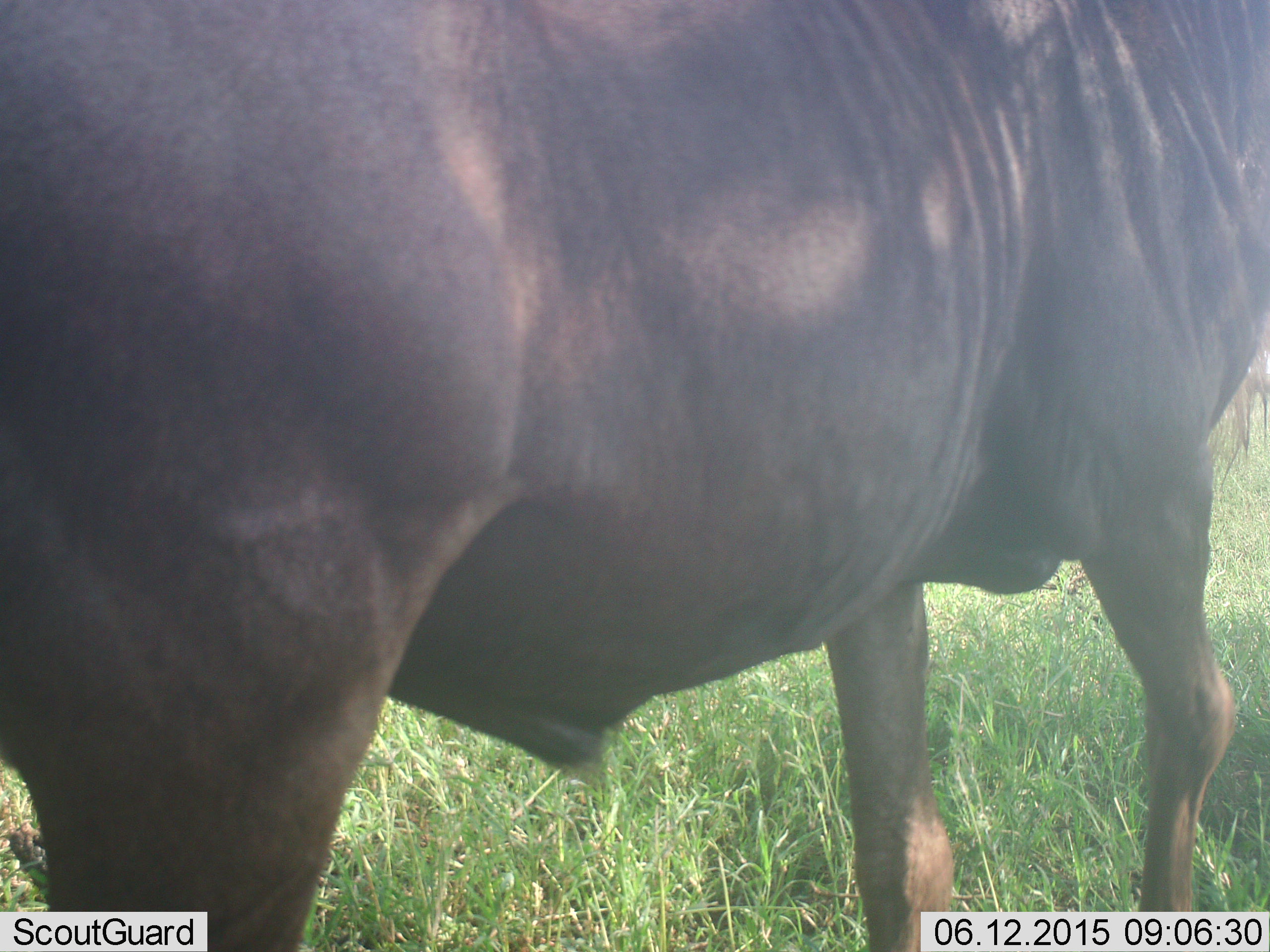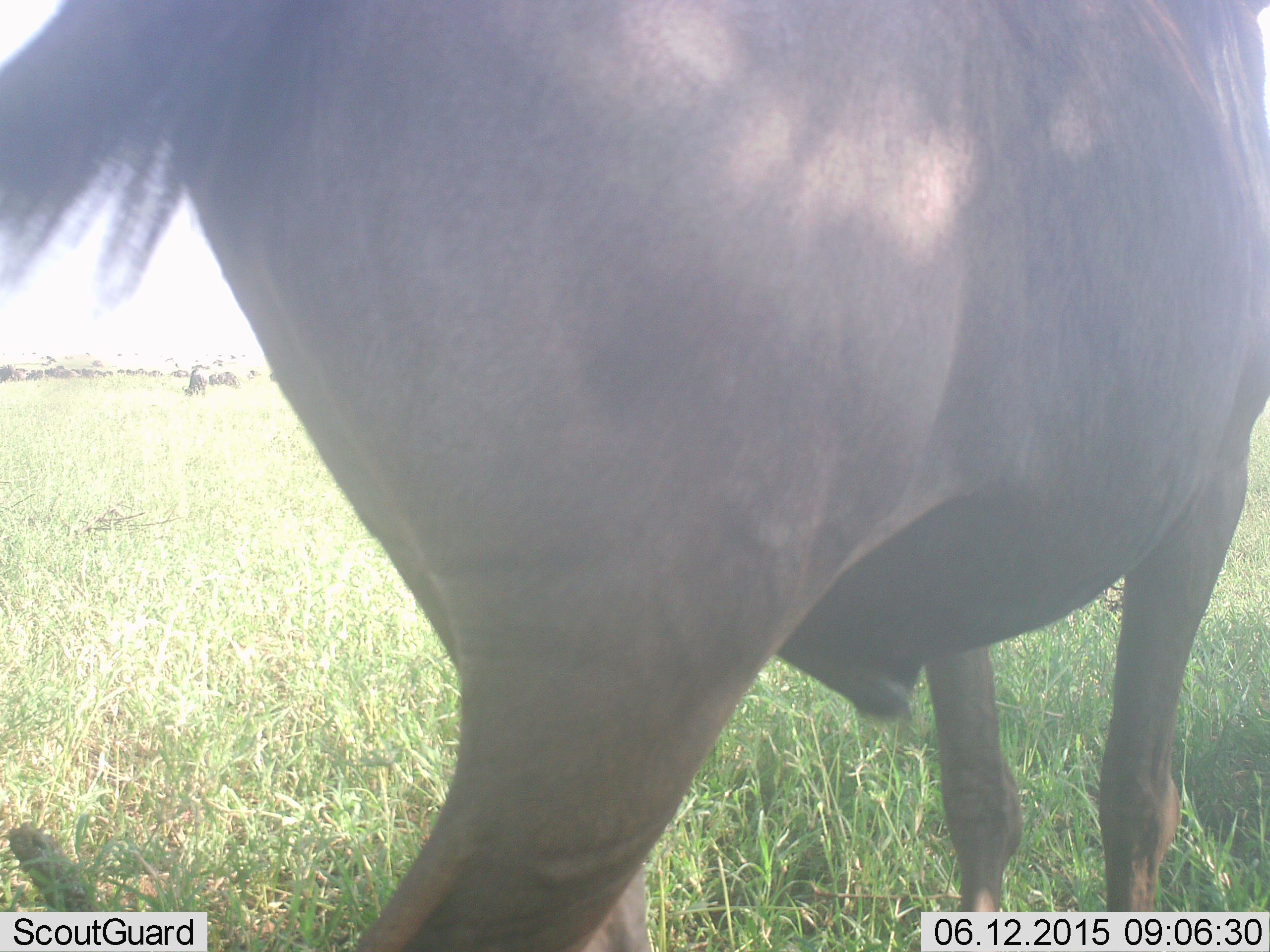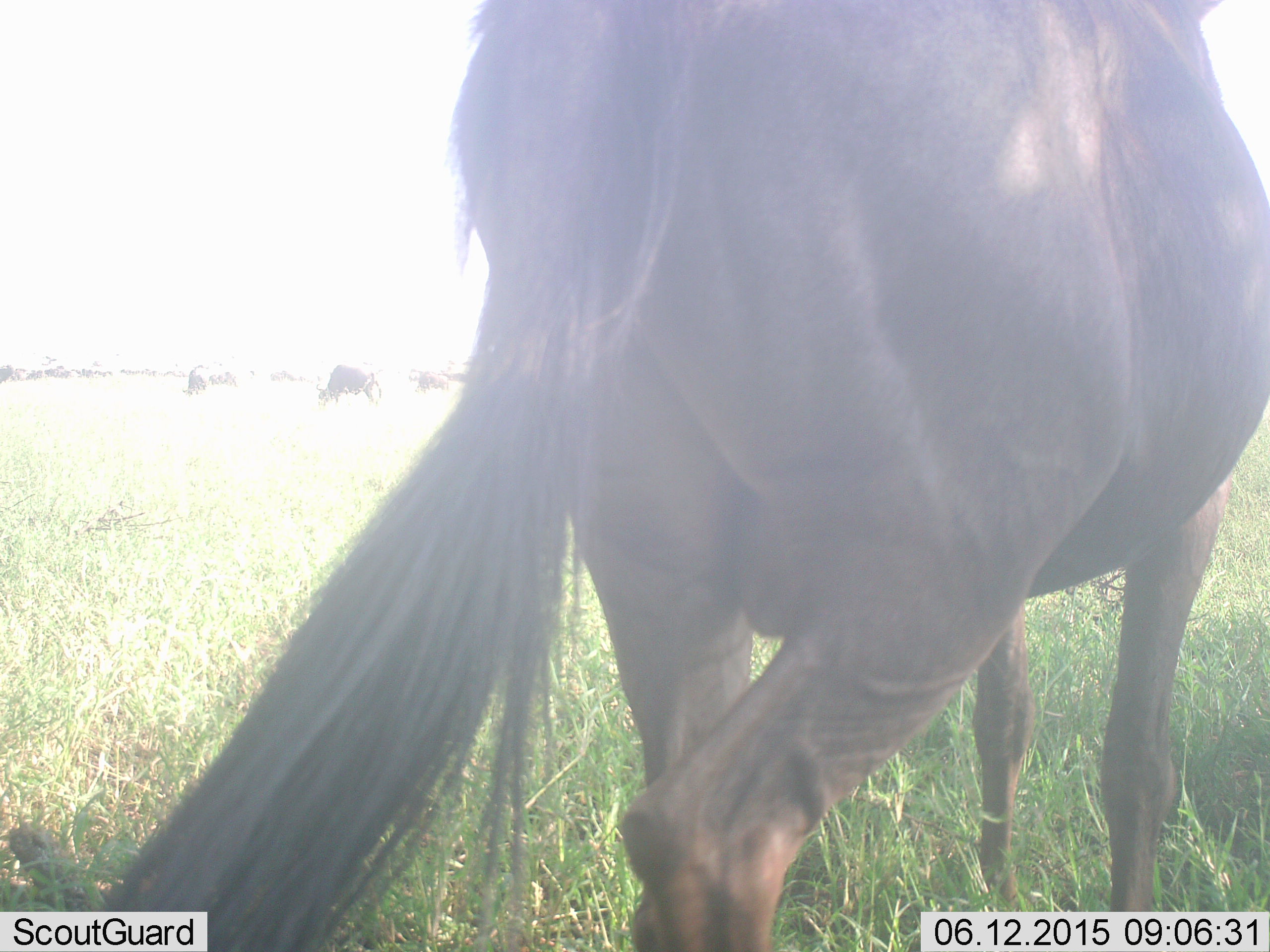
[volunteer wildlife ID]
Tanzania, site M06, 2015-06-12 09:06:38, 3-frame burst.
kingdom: Animalia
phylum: Chordata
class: Mammalia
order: Artiodactyla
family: Bovidae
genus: Connochaetes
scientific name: Connochaetes taurinus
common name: blue wildebeest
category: wildebeest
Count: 1.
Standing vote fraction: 50%.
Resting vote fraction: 0%.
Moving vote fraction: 80%.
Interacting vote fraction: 0%.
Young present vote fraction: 0%.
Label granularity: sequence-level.